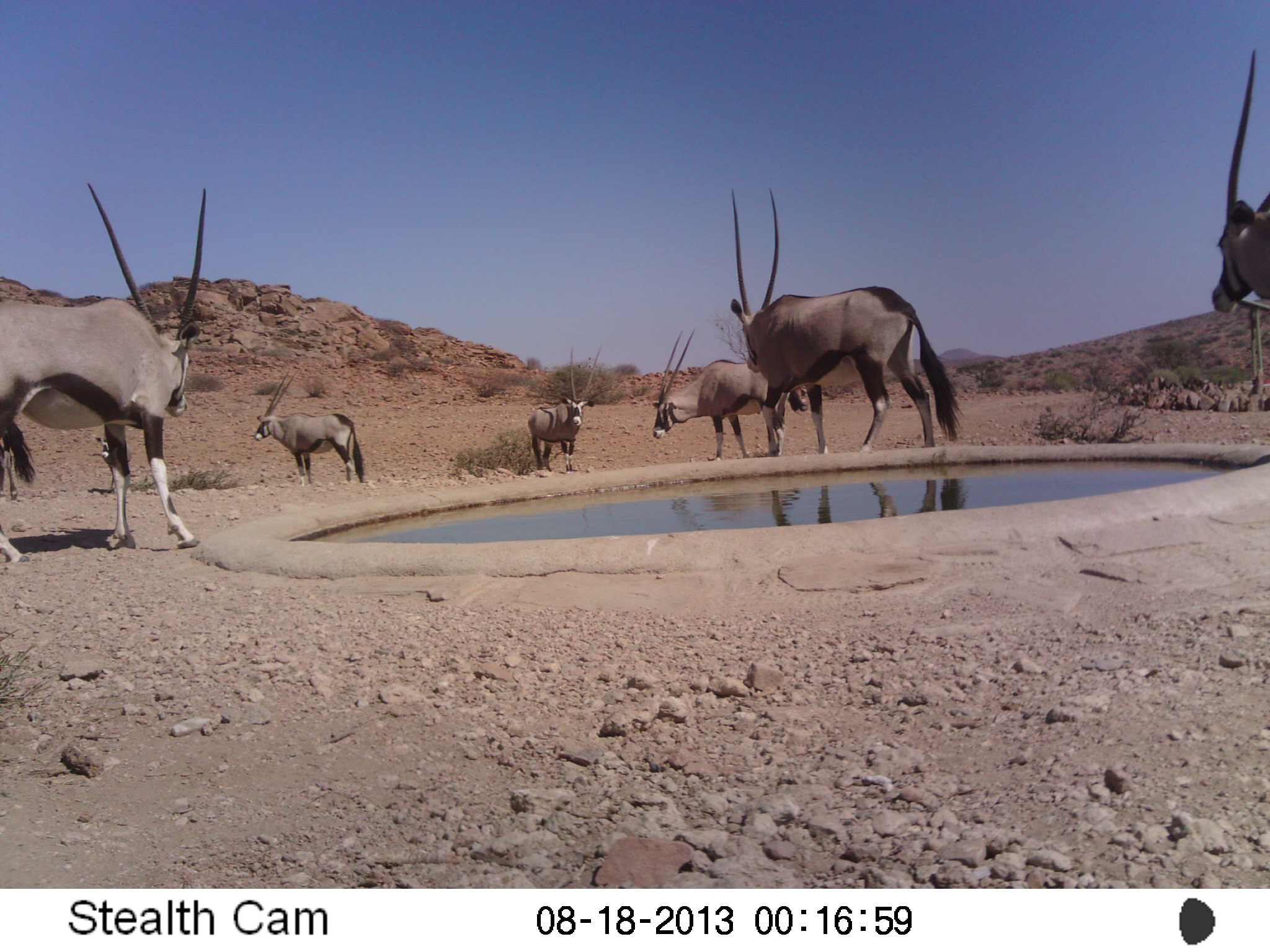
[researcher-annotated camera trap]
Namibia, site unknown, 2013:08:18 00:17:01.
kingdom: Animalia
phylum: Chordata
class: Mammalia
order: Artiodactyla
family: Bovidae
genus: Oryx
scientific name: Oryx gazella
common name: gemsbok